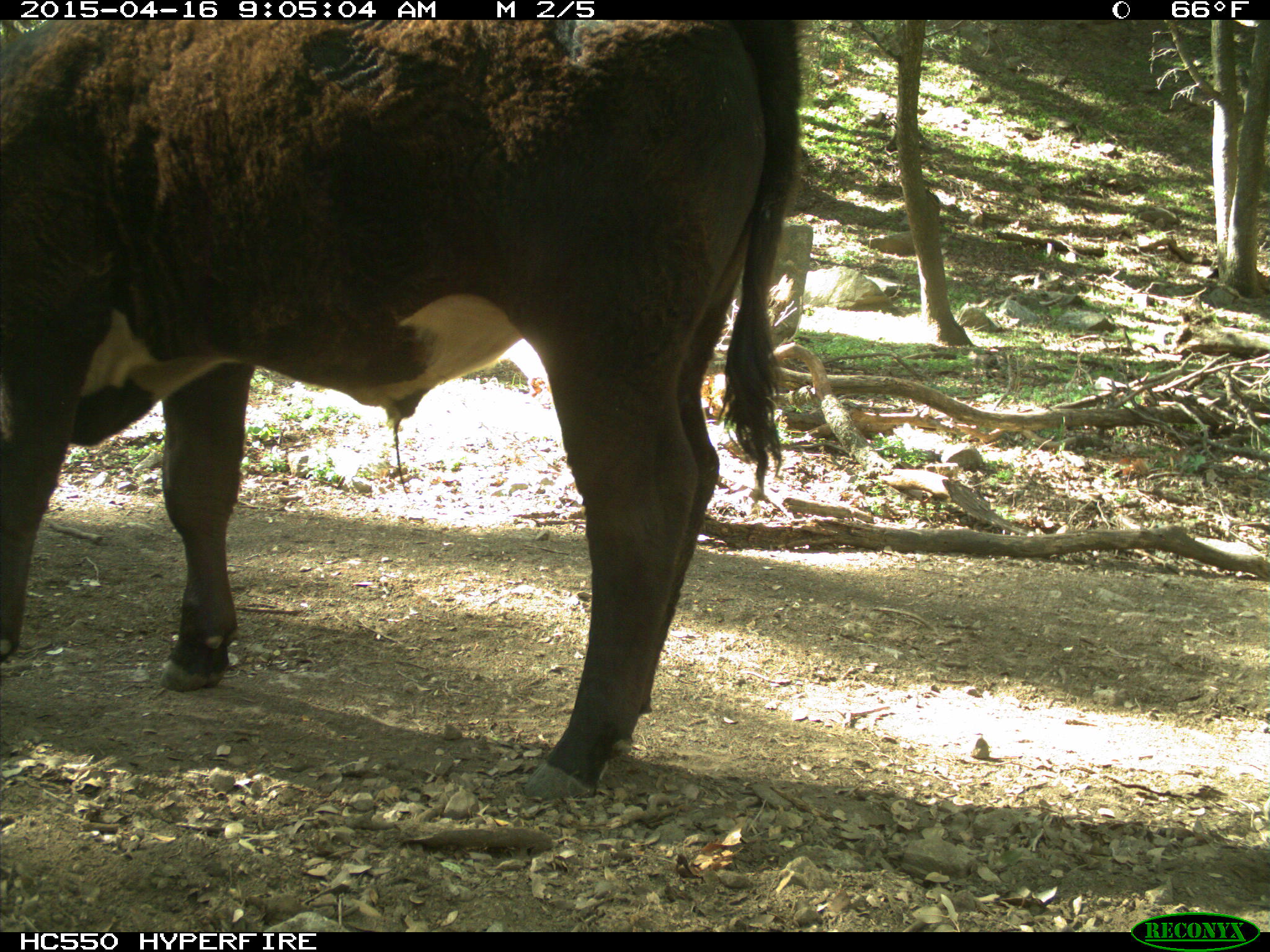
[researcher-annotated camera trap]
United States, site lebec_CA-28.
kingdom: Animalia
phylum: Chordata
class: Mammalia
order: Artiodactyla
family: Bovidae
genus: Bos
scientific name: Bos taurus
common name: domestic cow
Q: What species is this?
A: Bos taurus (domestic cow).